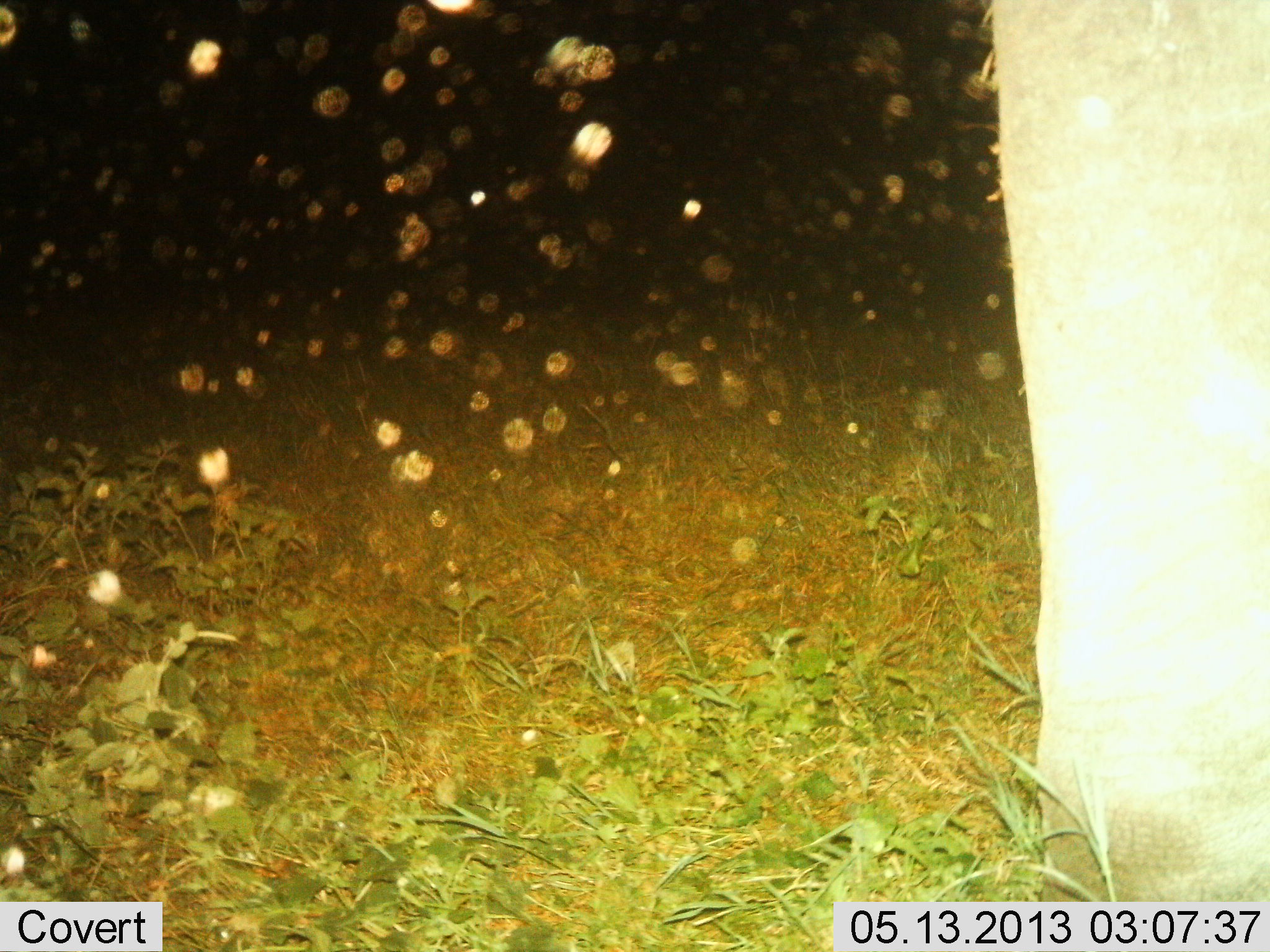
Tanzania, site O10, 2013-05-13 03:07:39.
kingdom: Animalia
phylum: Chordata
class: Mammalia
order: Proboscidea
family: Elephantidae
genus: Loxodonta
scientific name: Loxodonta africana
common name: african bush elephant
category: elephant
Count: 1.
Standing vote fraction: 96%.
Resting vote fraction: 0%.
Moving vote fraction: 0%.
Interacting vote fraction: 4%.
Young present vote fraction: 0%.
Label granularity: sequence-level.